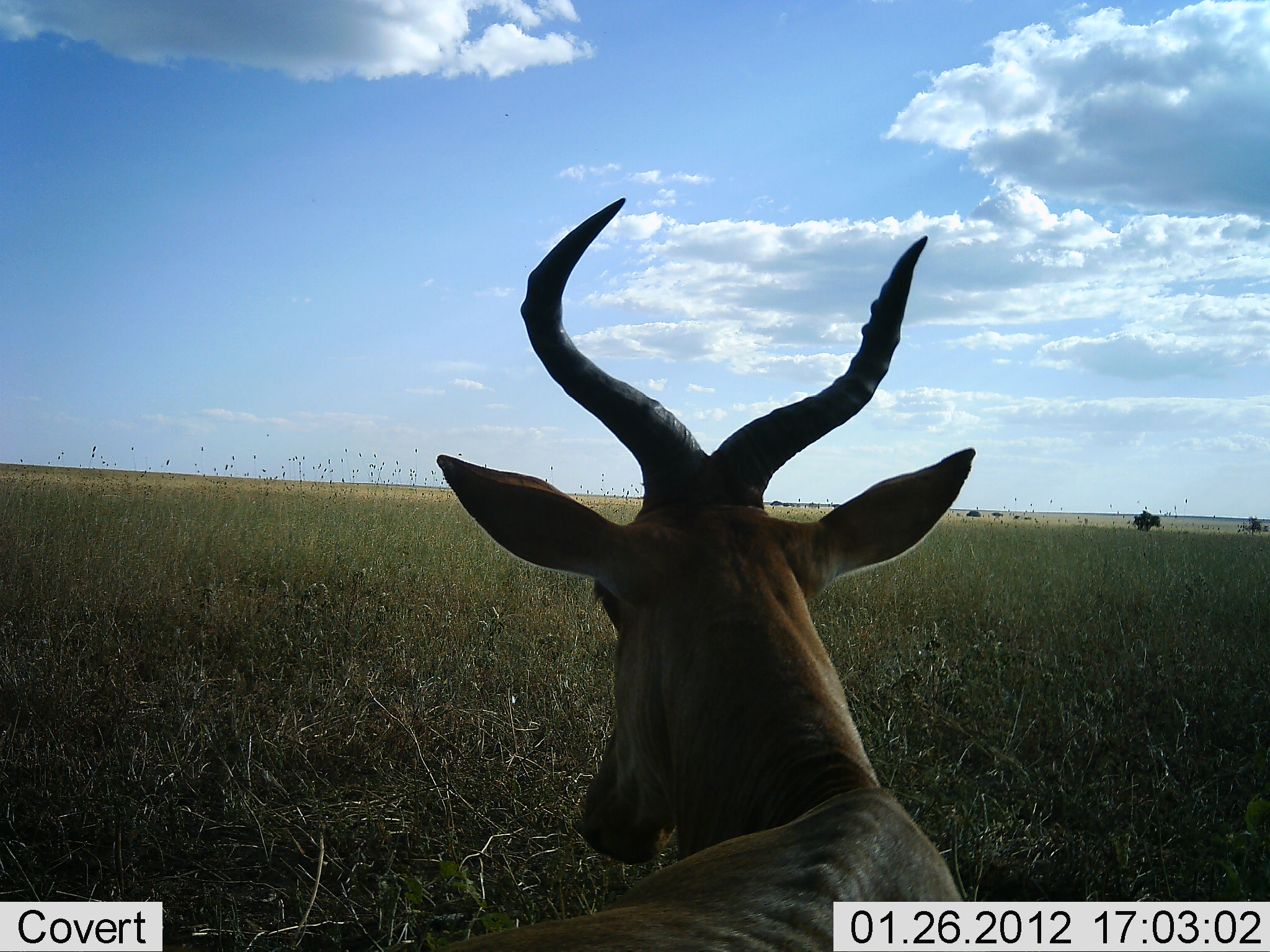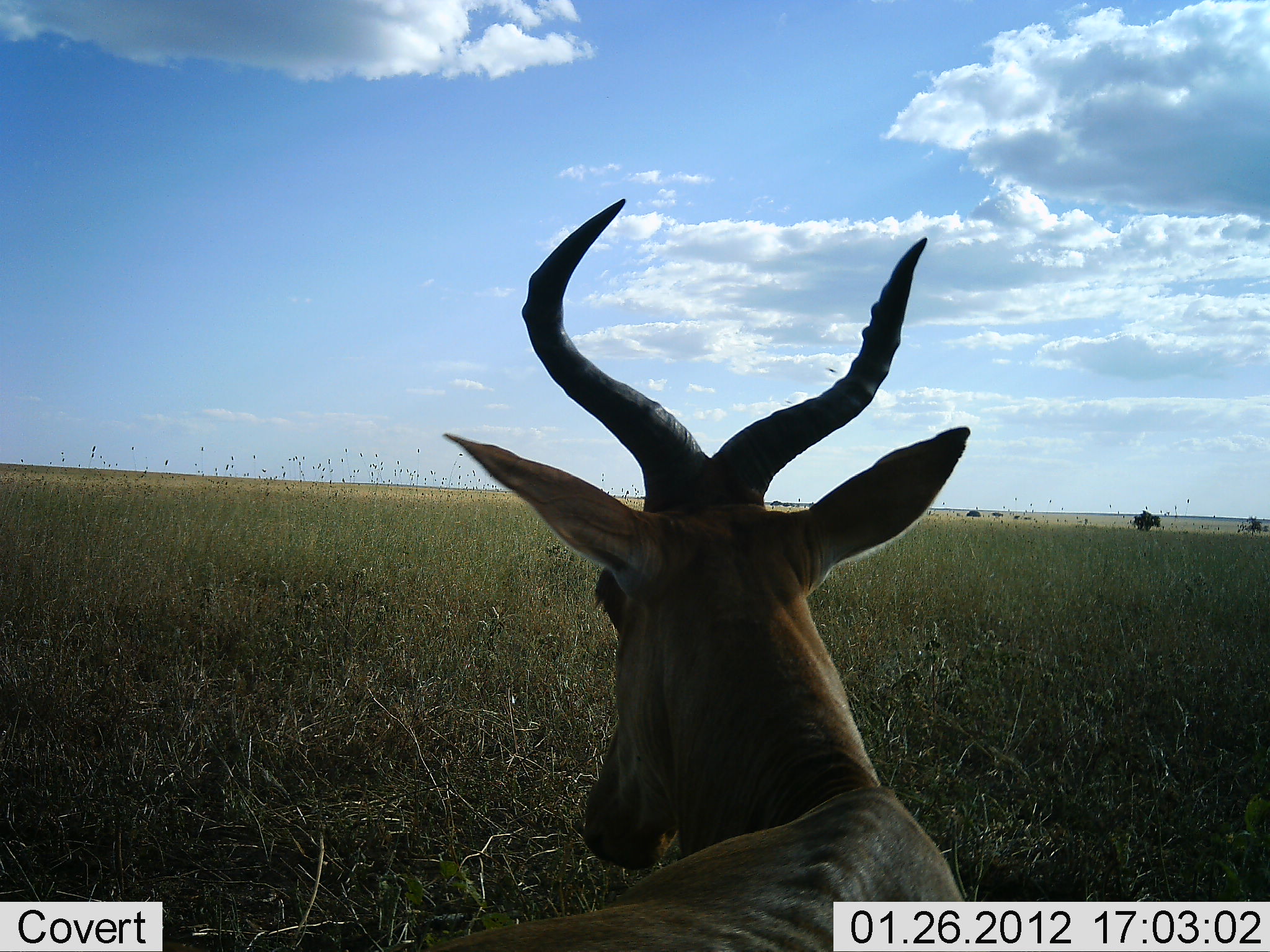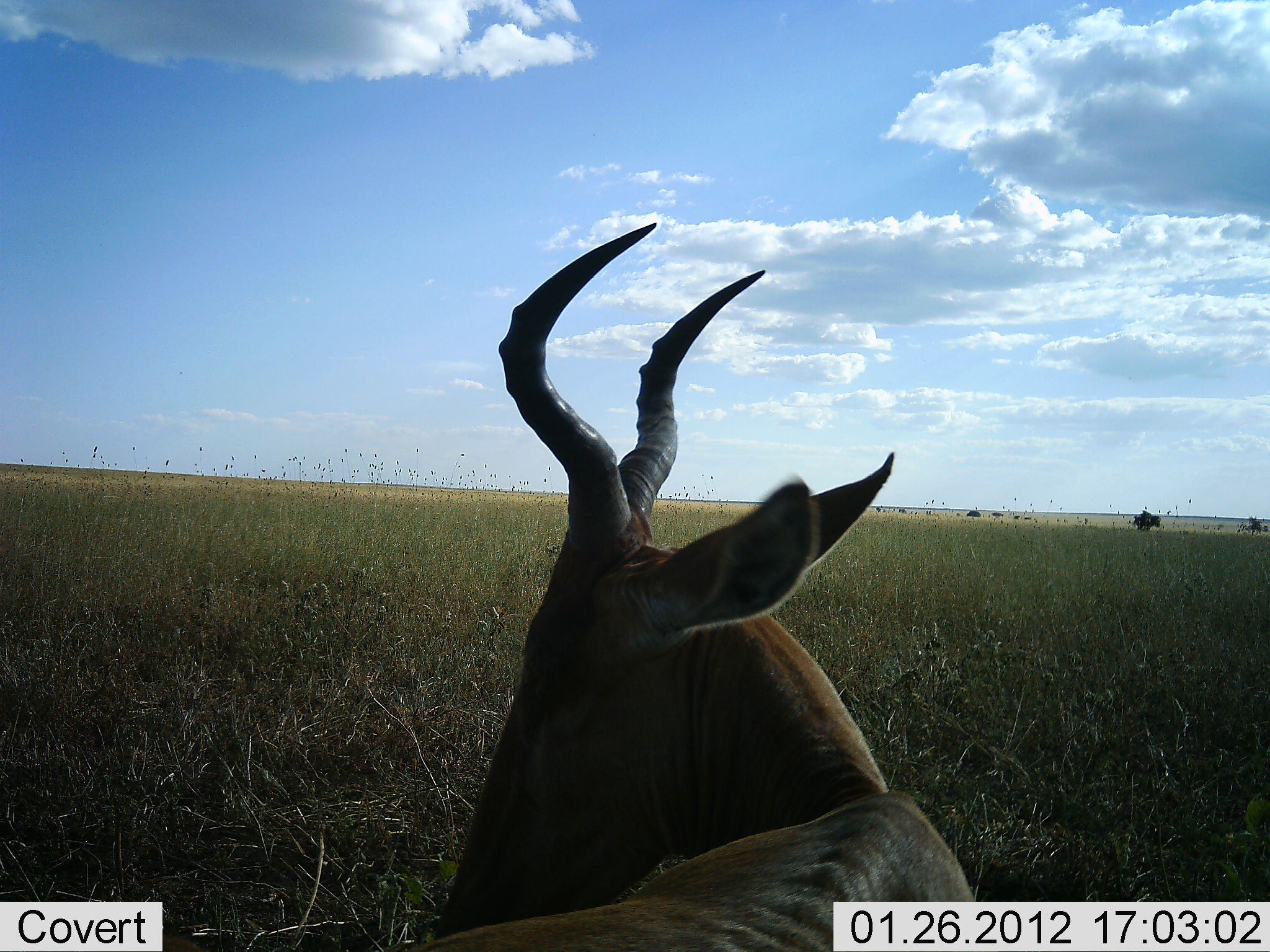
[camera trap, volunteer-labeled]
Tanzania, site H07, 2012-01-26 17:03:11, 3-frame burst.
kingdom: Animalia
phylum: Chordata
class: Mammalia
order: Artiodactyla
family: Bovidae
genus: Alcelaphus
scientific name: Alcelaphus buselaphus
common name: hartebeest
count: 1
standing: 54%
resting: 54%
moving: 8%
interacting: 0%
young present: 0%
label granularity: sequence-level